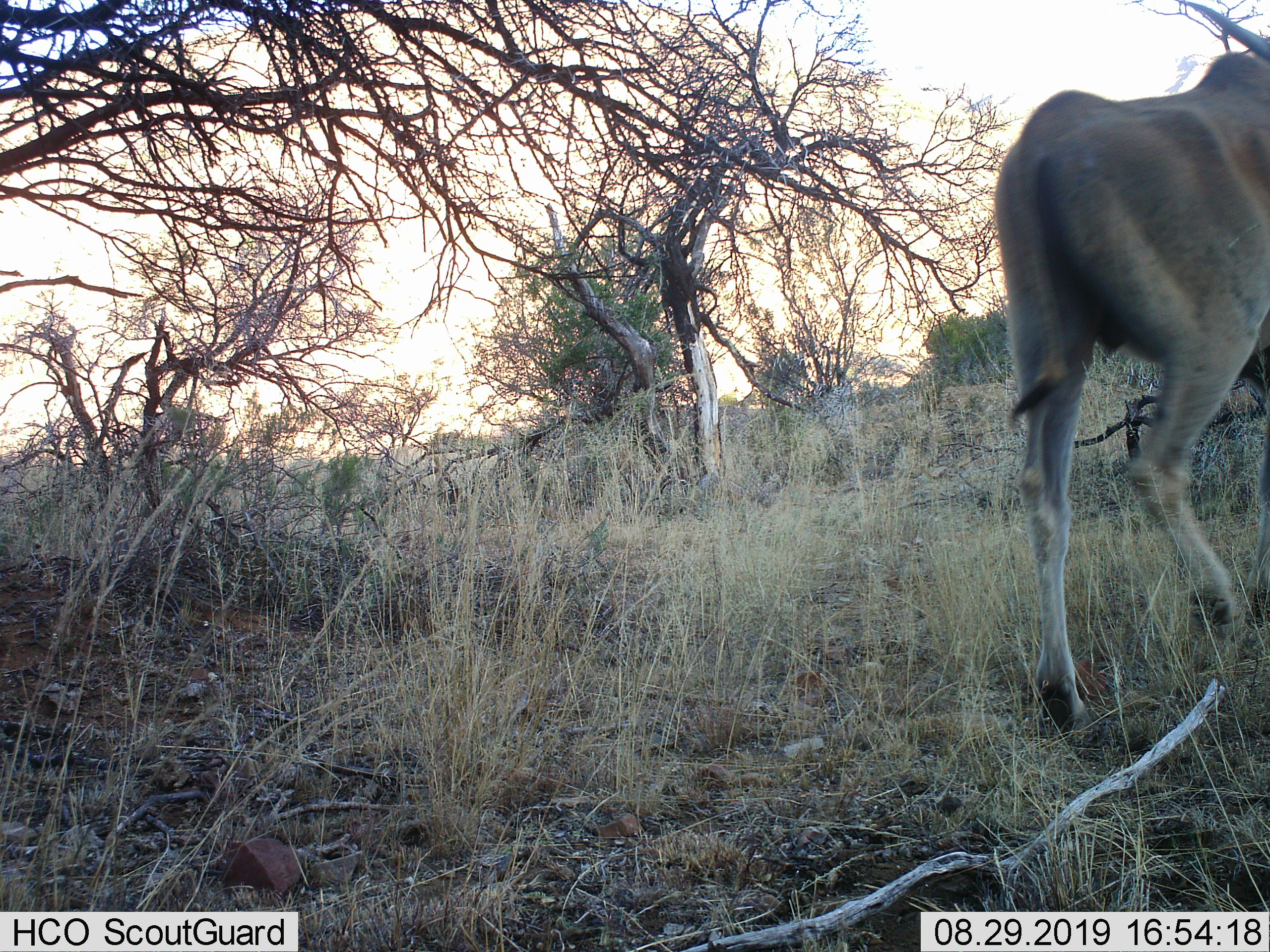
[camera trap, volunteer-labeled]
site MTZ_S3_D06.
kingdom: Animalia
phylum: Chordata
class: Mammalia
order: Artiodactyla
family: Bovidae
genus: Tragelaphus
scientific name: Tragelaphus oryx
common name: eland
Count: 1.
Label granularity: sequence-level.